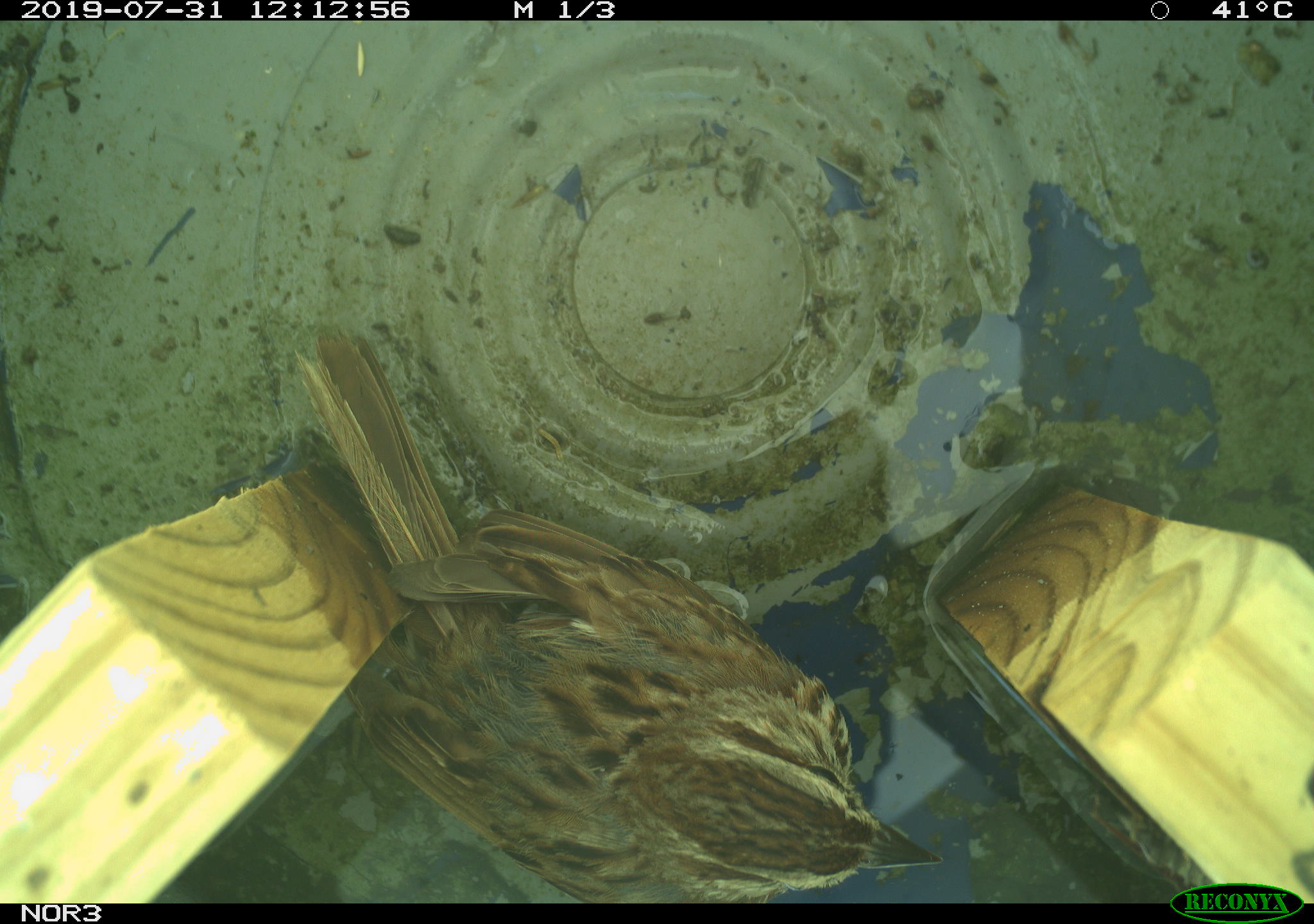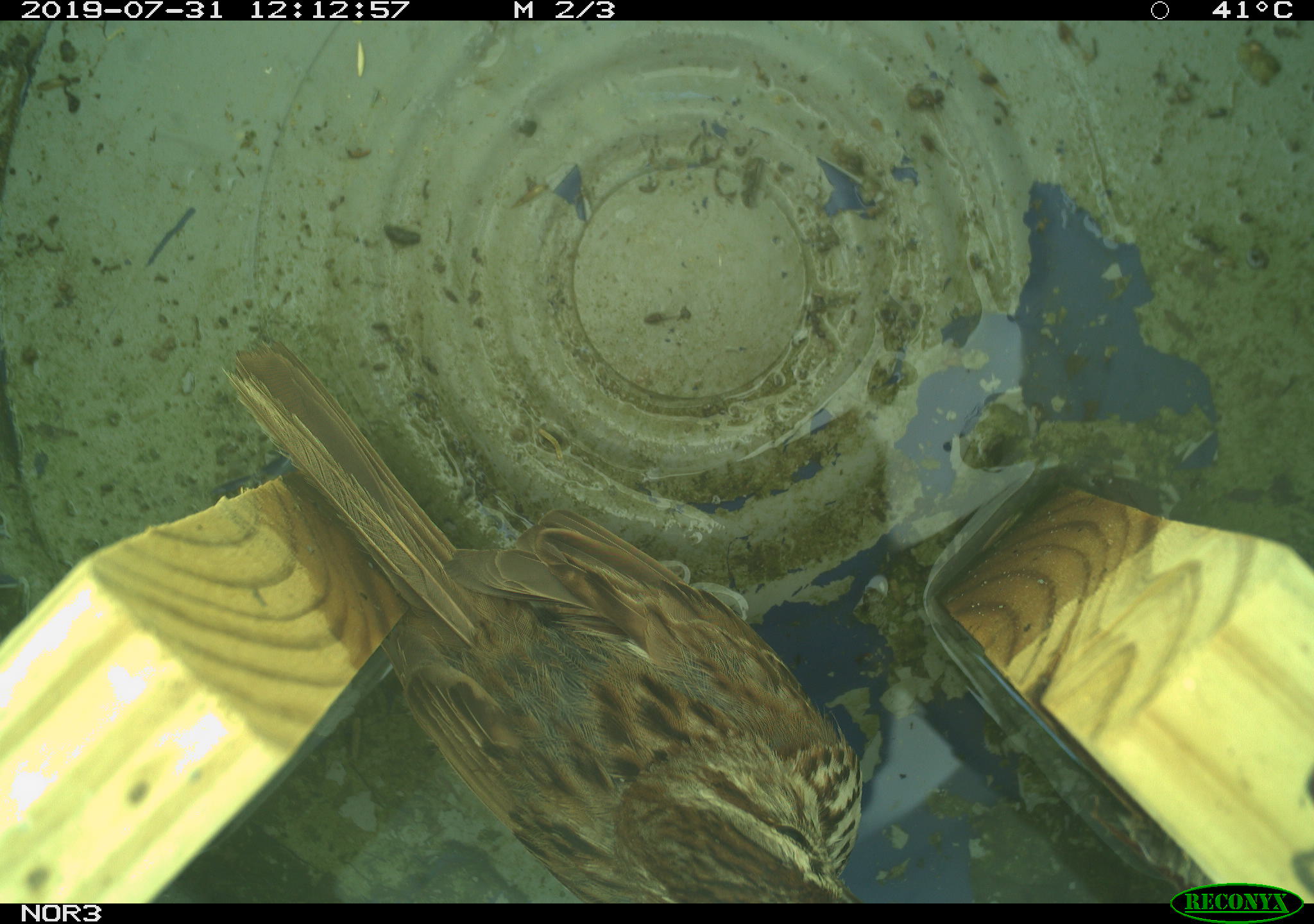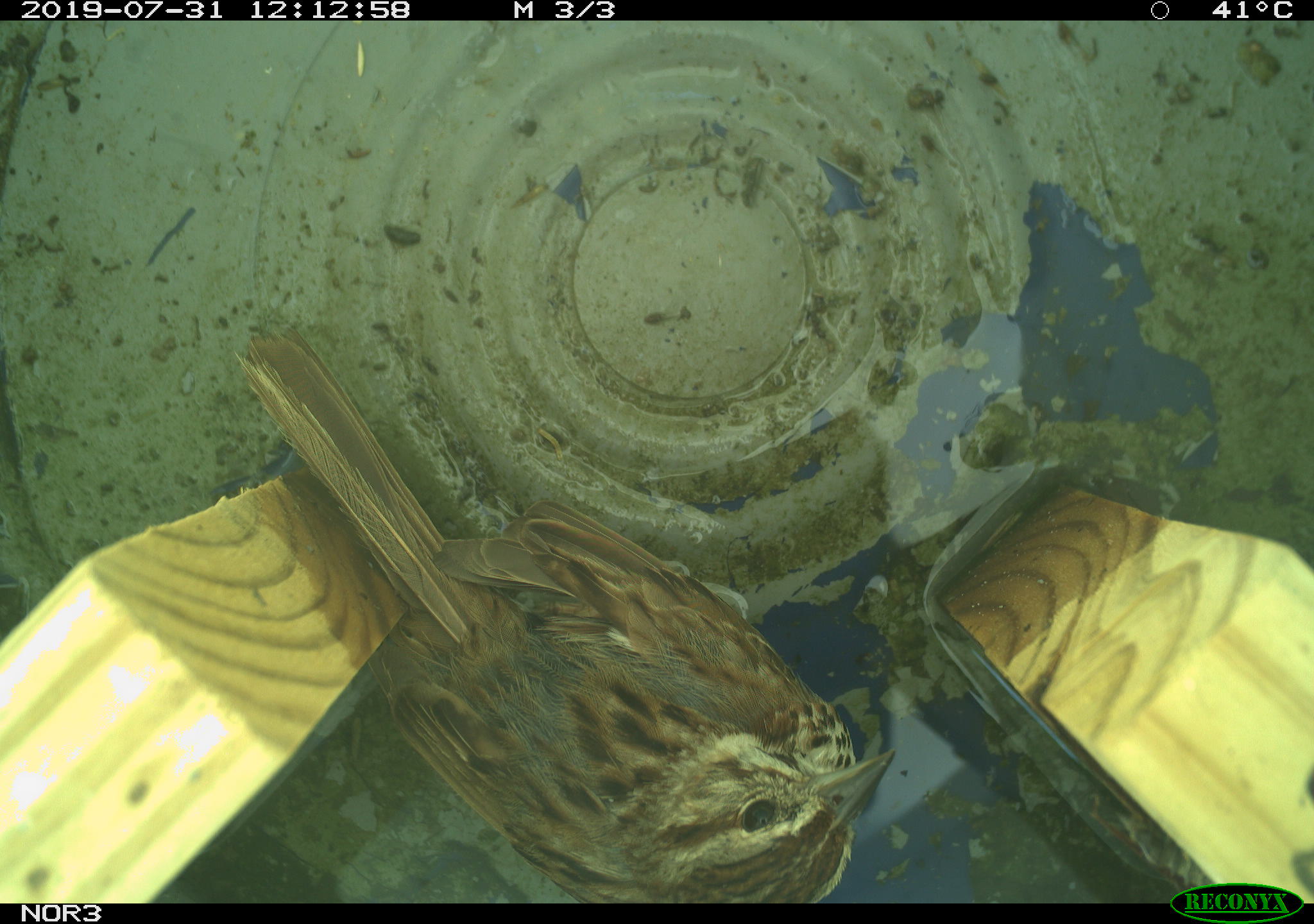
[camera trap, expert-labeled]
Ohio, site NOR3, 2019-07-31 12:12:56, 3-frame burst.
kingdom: Animalia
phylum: Chordata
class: Aves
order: Passeriformes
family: Passerellidae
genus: Melospiza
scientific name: Melospiza melodia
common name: song sparrow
Song sparrow (Melospiza melodia).